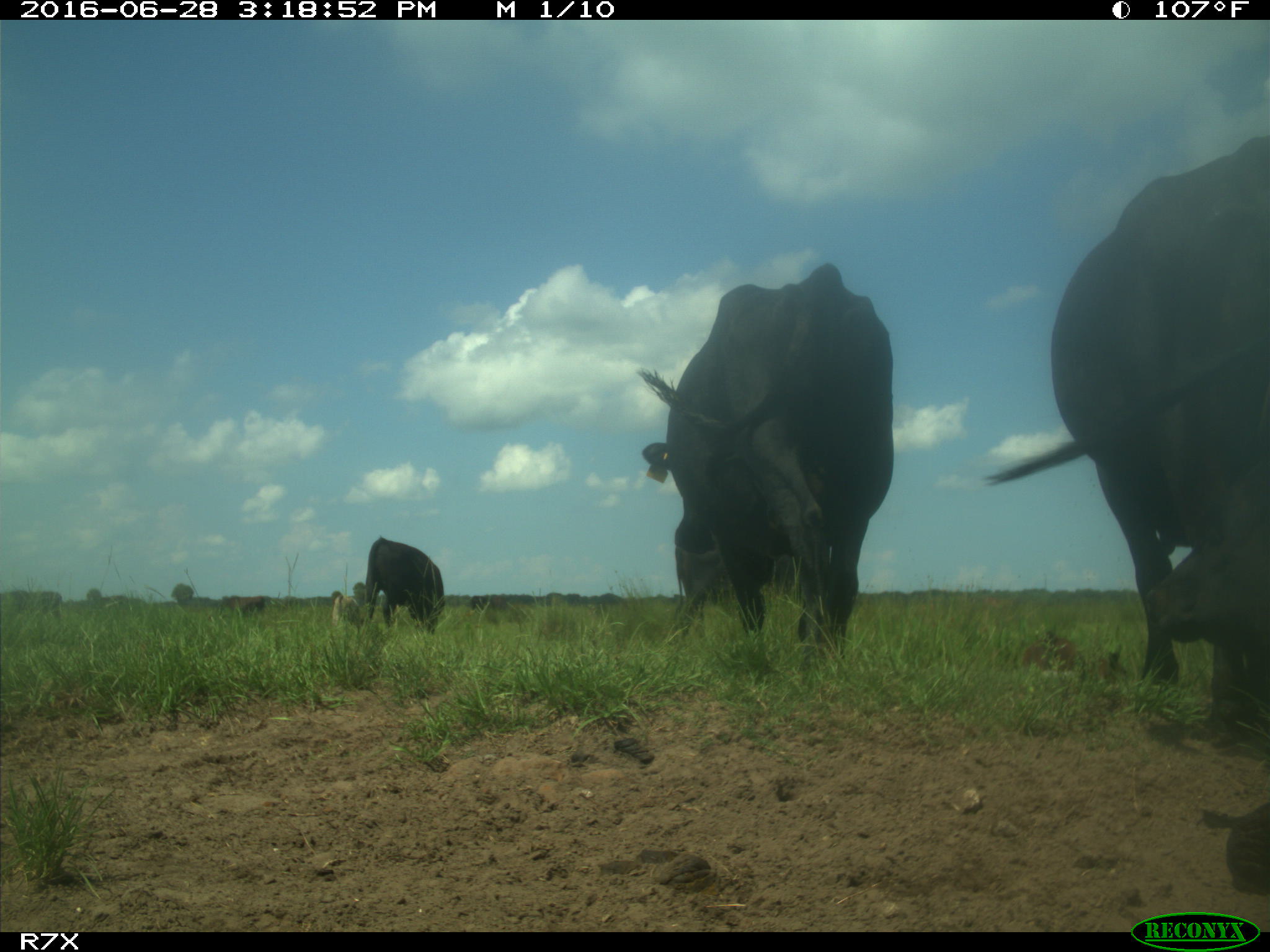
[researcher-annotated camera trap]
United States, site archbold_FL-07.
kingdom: Animalia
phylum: Chordata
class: Mammalia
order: Artiodactyla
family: Bovidae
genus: Bos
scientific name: Bos taurus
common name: domestic cow